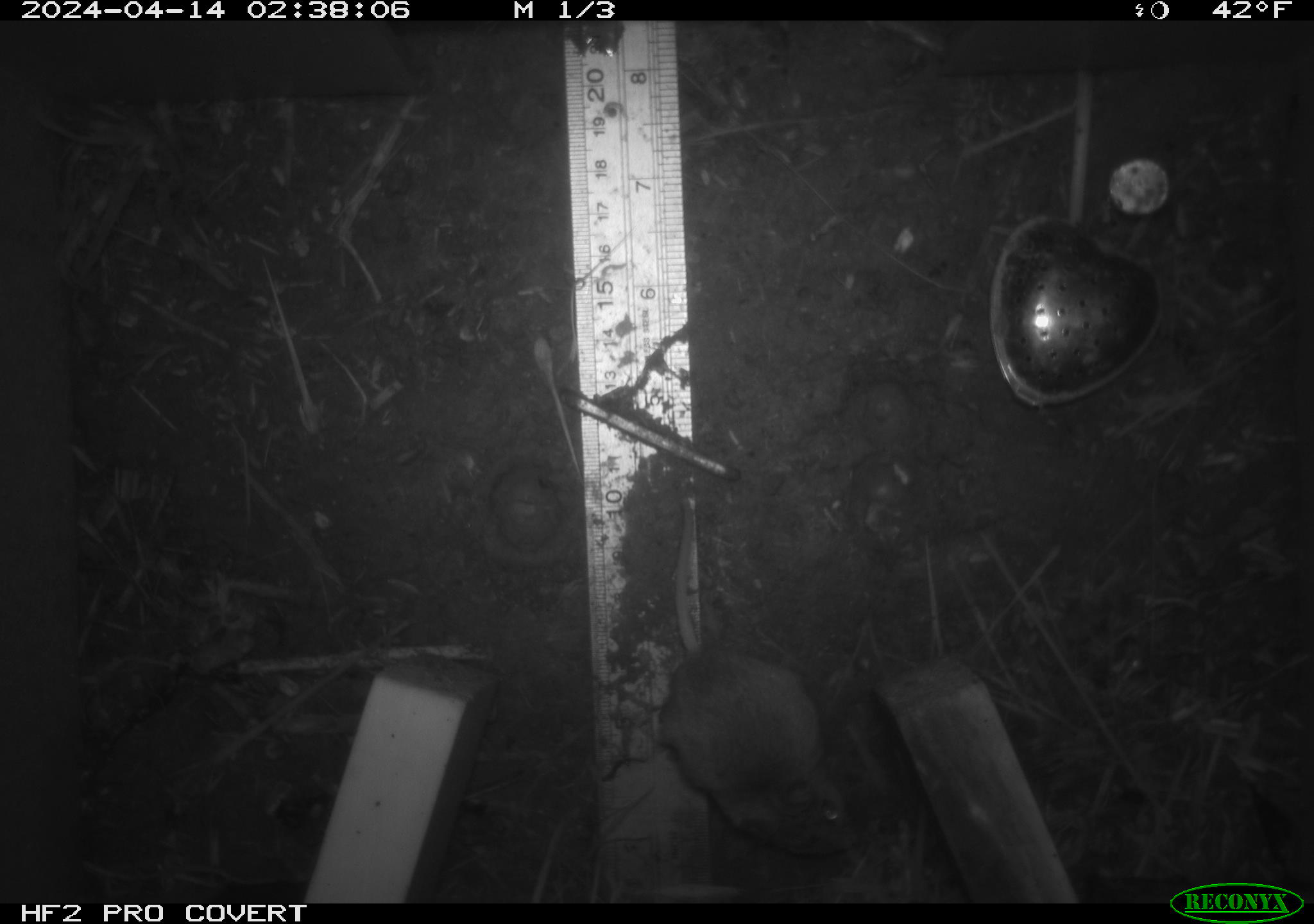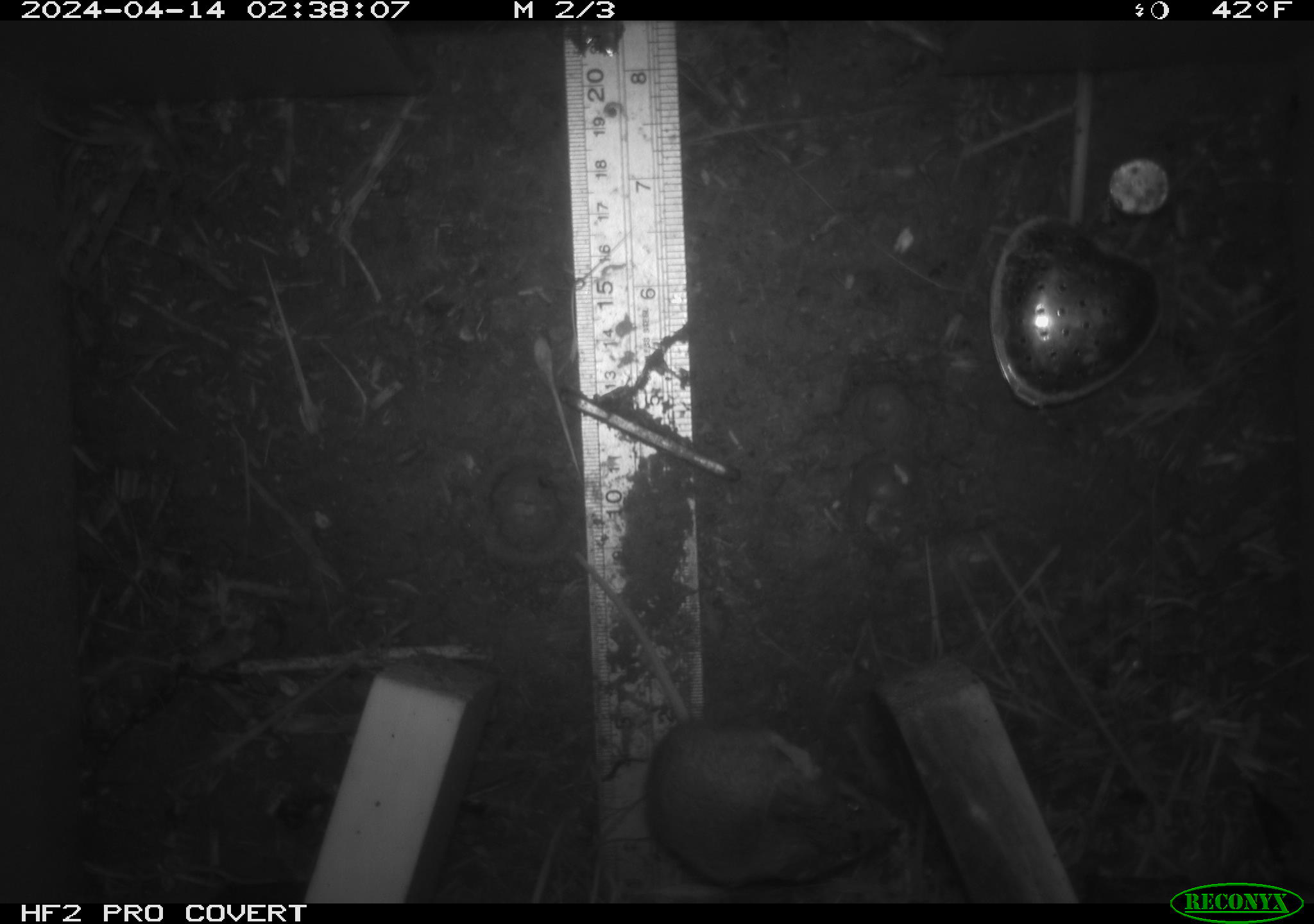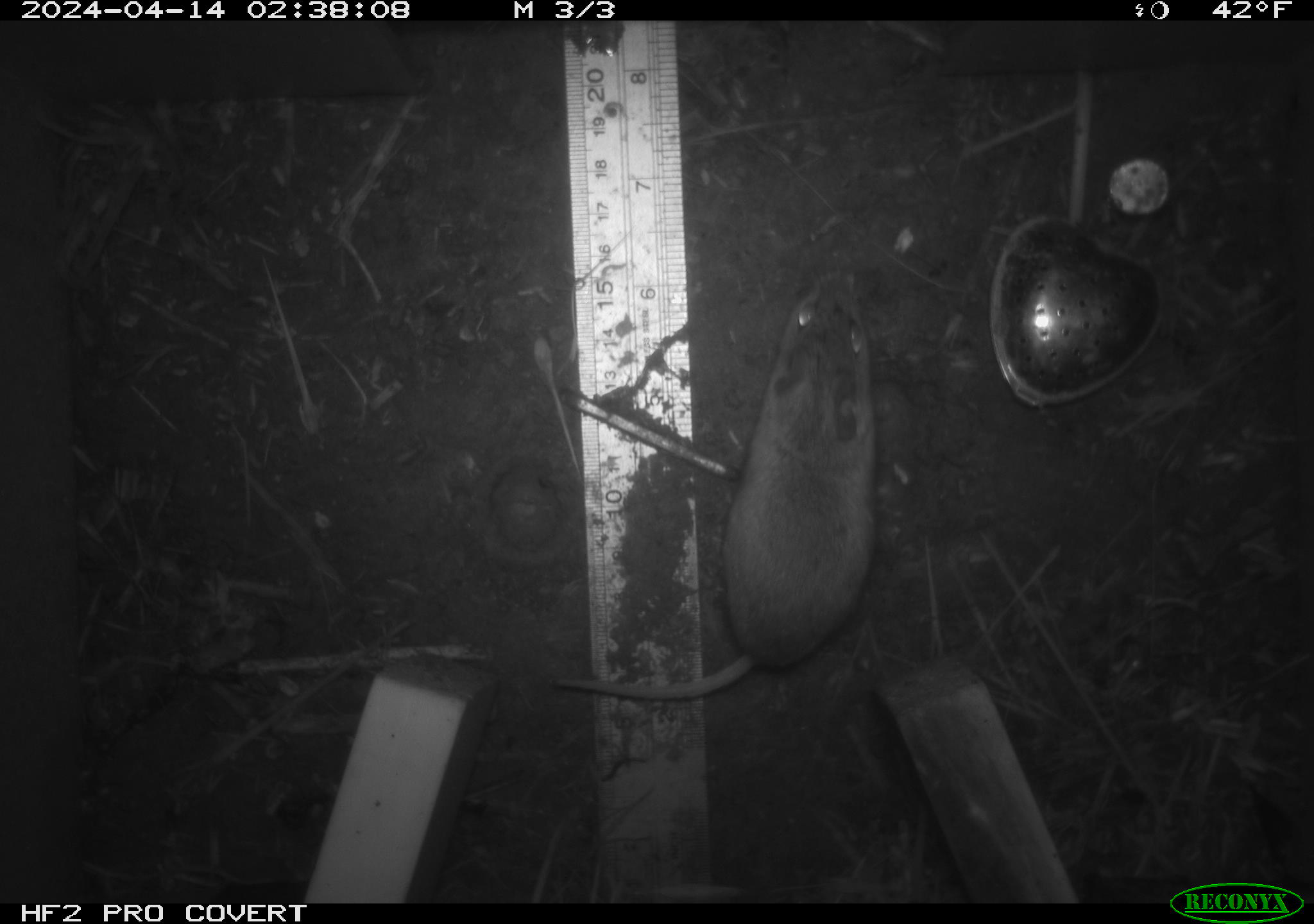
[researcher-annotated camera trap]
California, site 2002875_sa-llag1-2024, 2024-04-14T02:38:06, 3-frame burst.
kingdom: Animalia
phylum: Chordata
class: Mammalia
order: Rodentia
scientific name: Rodentia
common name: mouse species